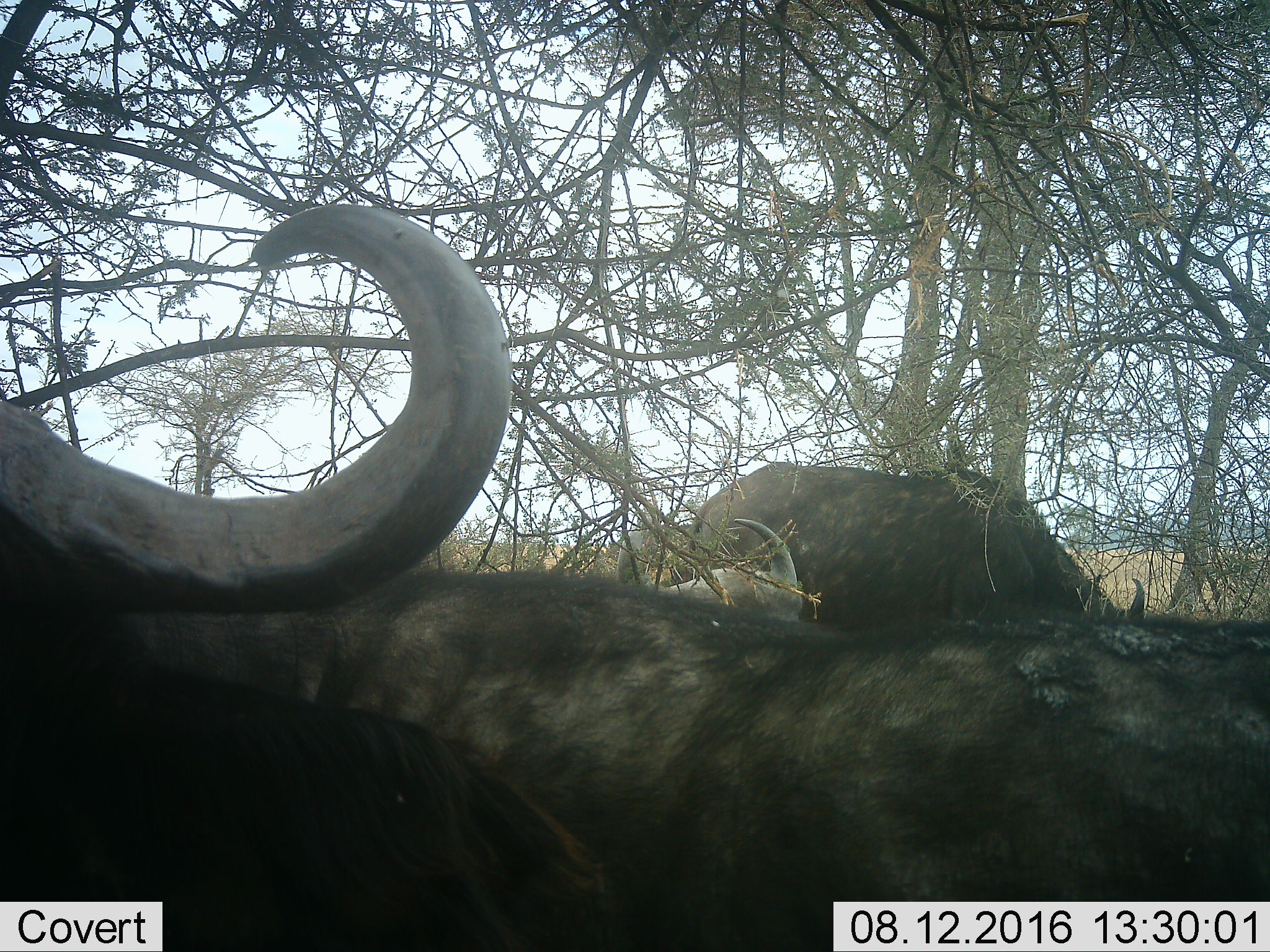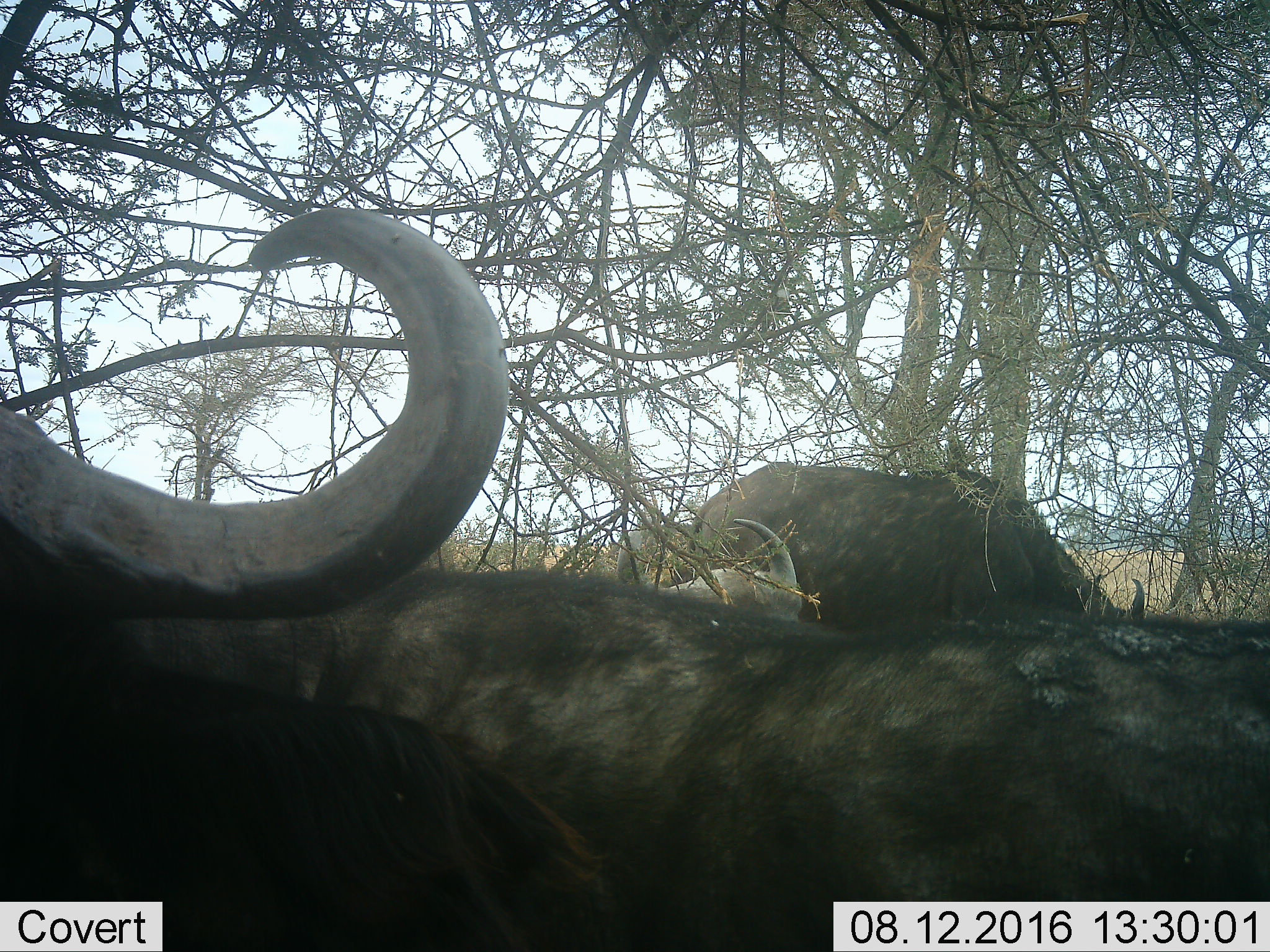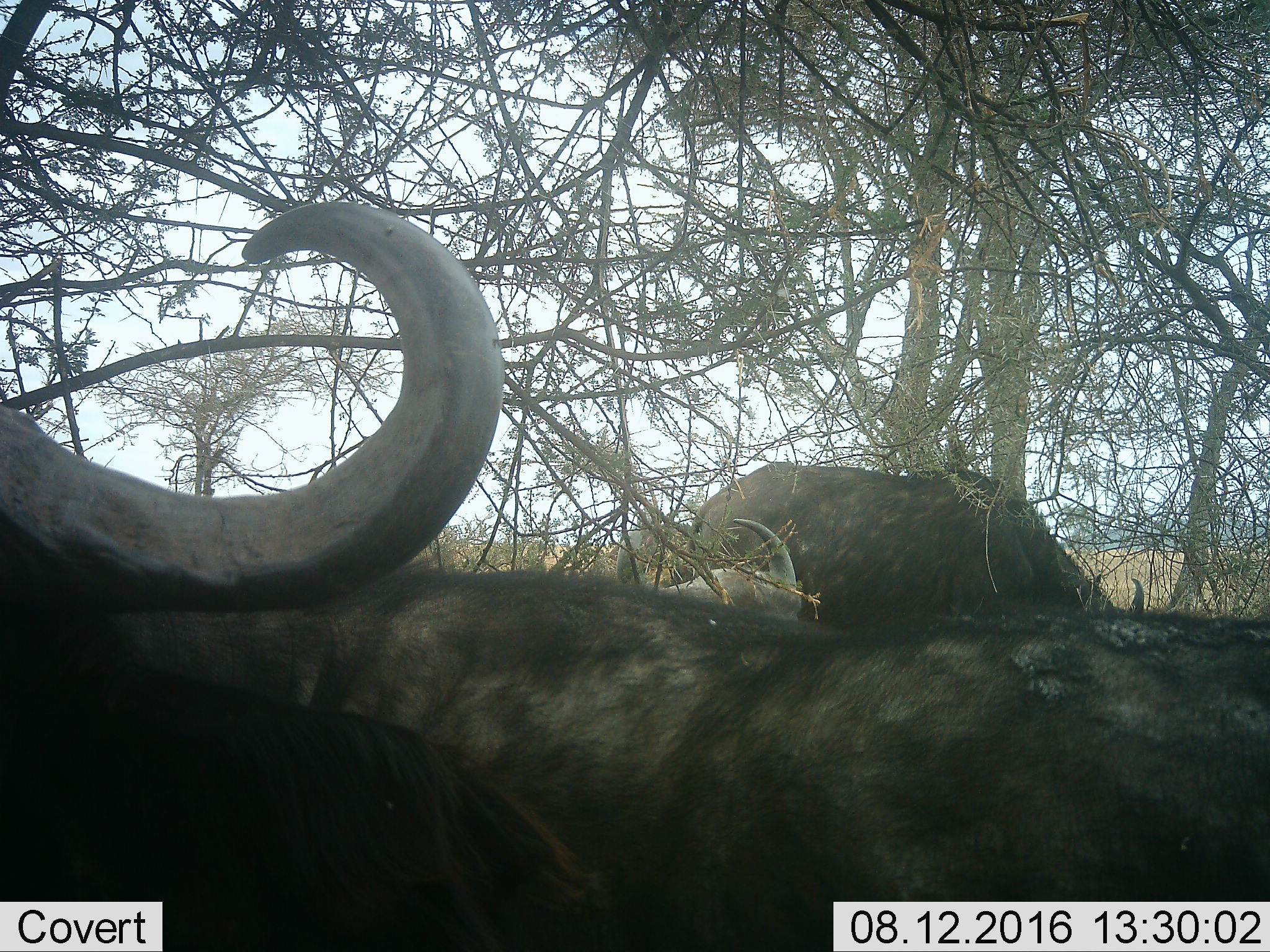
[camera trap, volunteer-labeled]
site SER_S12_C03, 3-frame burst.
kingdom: Animalia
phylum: Chordata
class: Mammalia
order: Artiodactyla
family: Bovidae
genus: Syncerus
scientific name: Syncerus caffer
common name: african buffalo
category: buffalo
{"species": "buffalo (african buffalo) (Syncerus caffer)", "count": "3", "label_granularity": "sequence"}